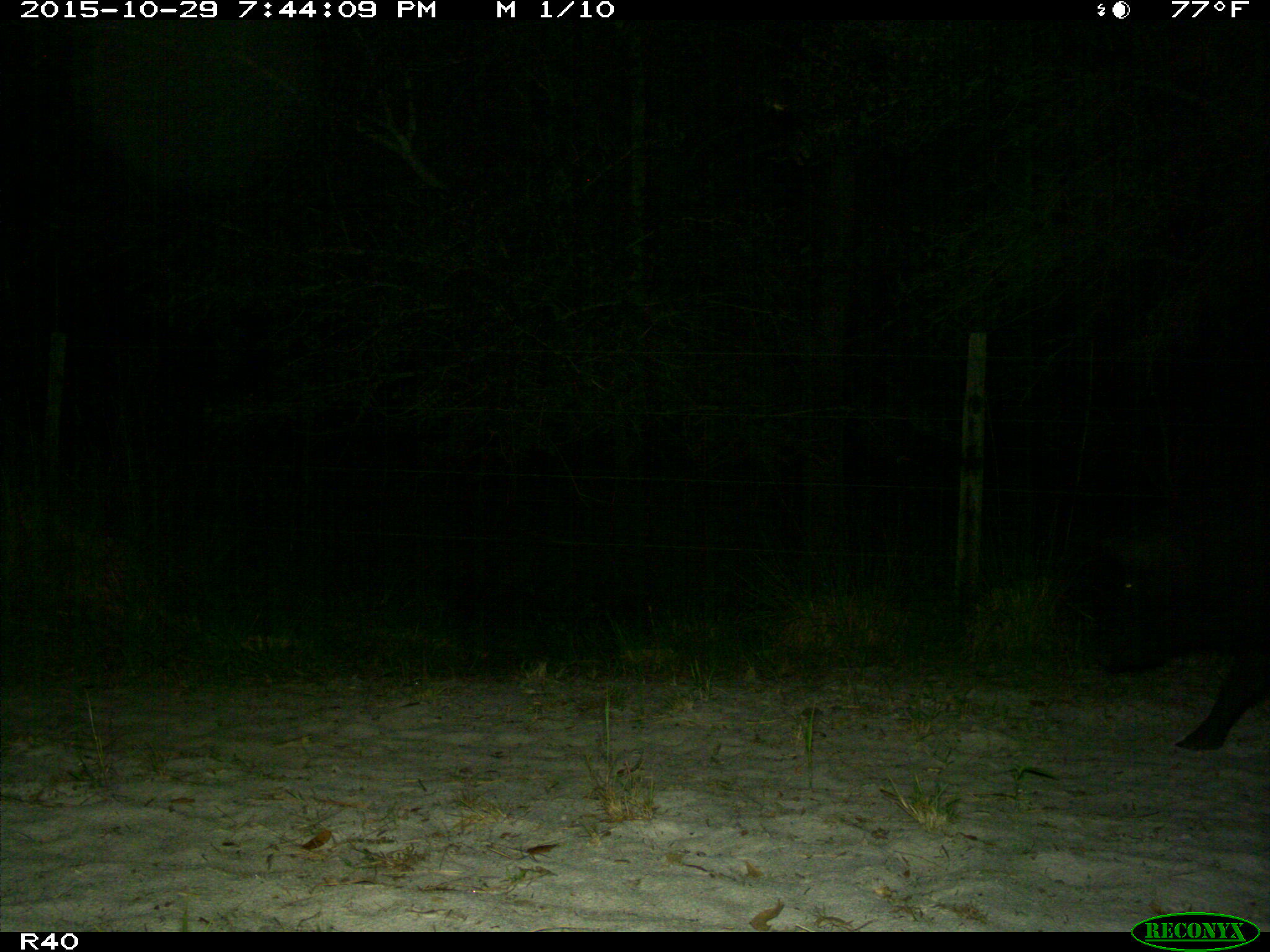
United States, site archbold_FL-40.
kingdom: Animalia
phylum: Chordata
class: Mammalia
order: Artiodactyla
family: Suidae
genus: Sus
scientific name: Sus scrofa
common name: wild boar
Sus scrofa (wild boar).